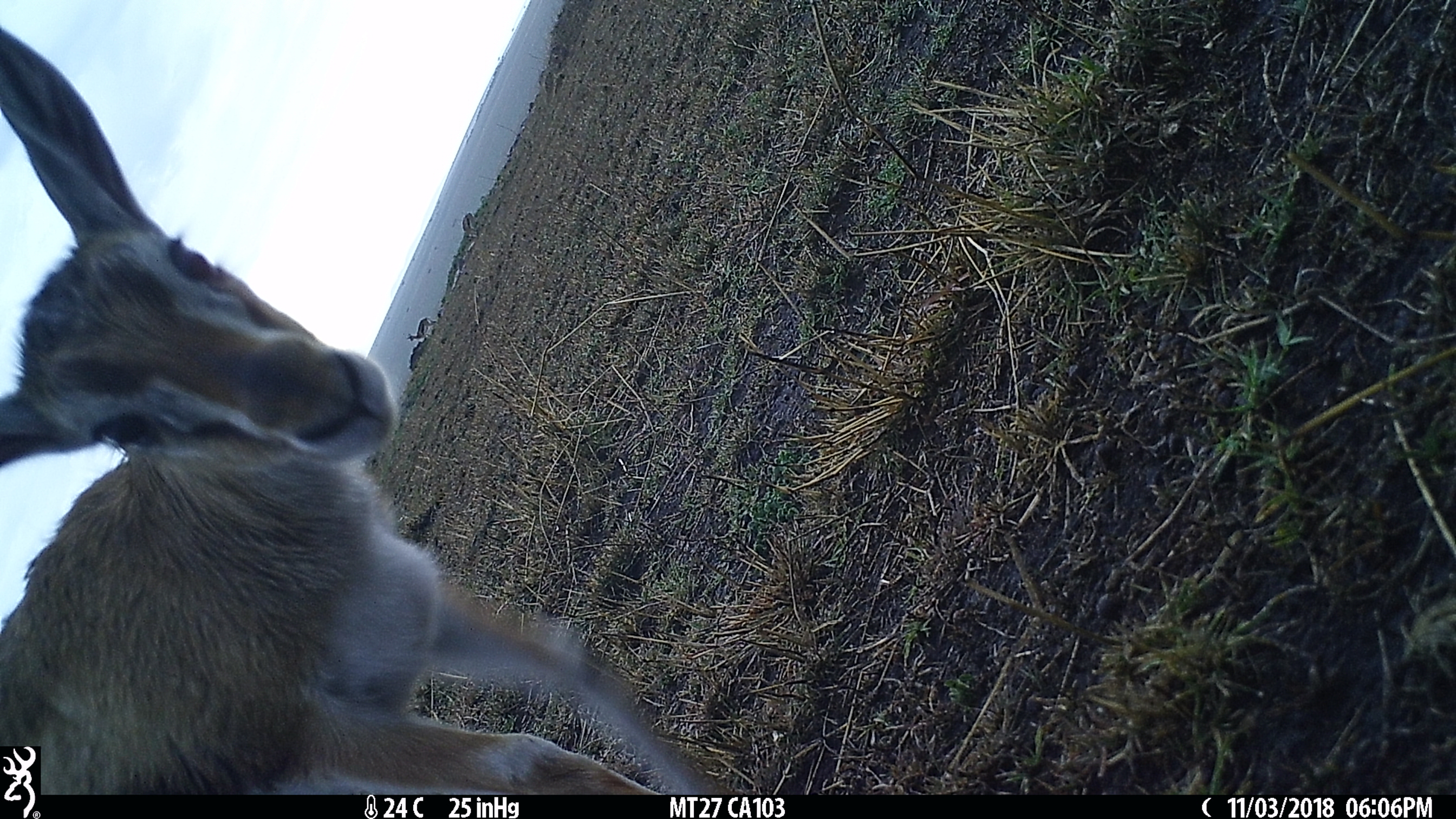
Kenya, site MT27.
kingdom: Animalia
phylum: Chordata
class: Mammalia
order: Artiodactyla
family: Bovidae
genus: Eudorcas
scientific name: Eudorcas thomsonii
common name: thomon's gazelle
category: gazelle thomsons